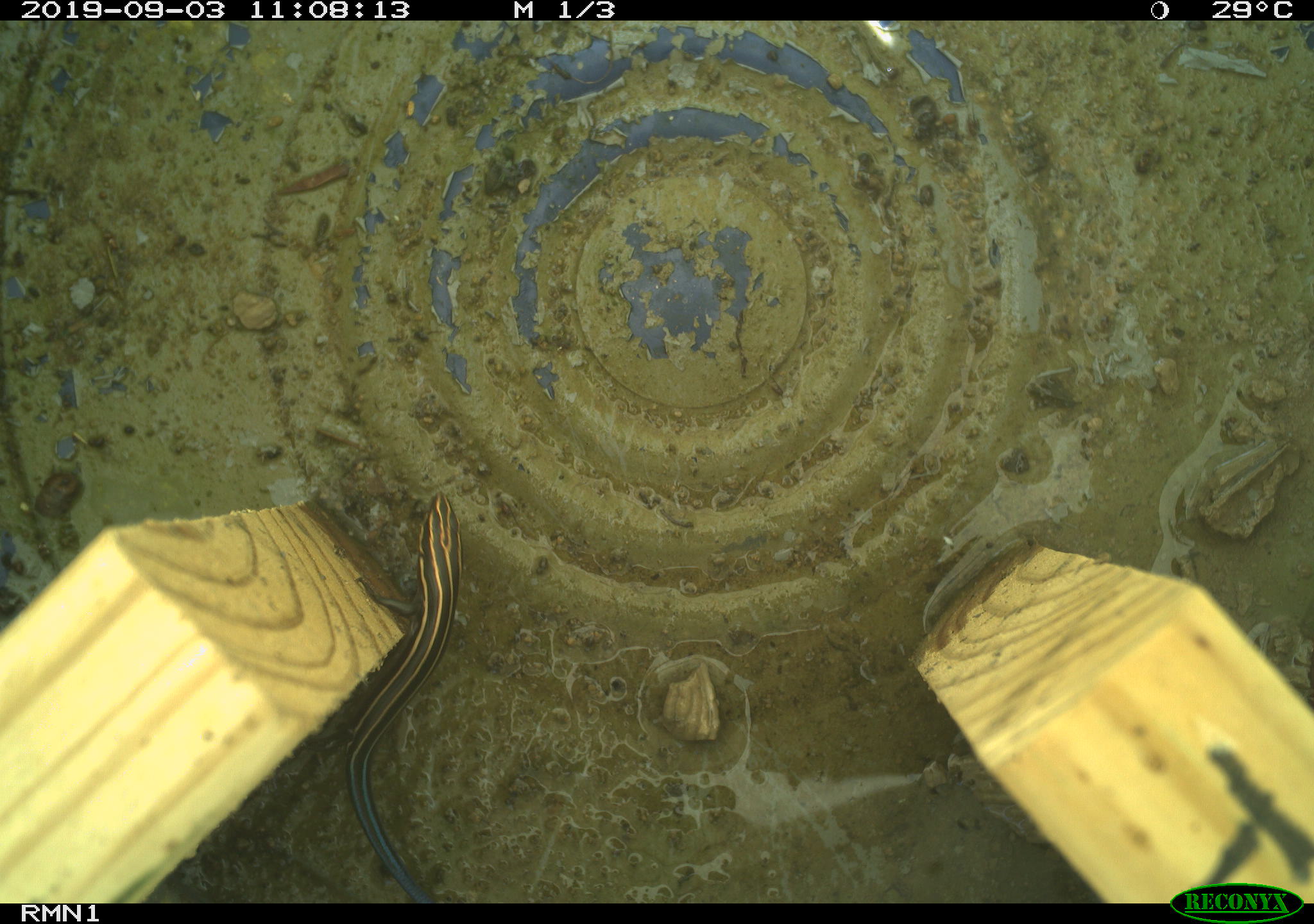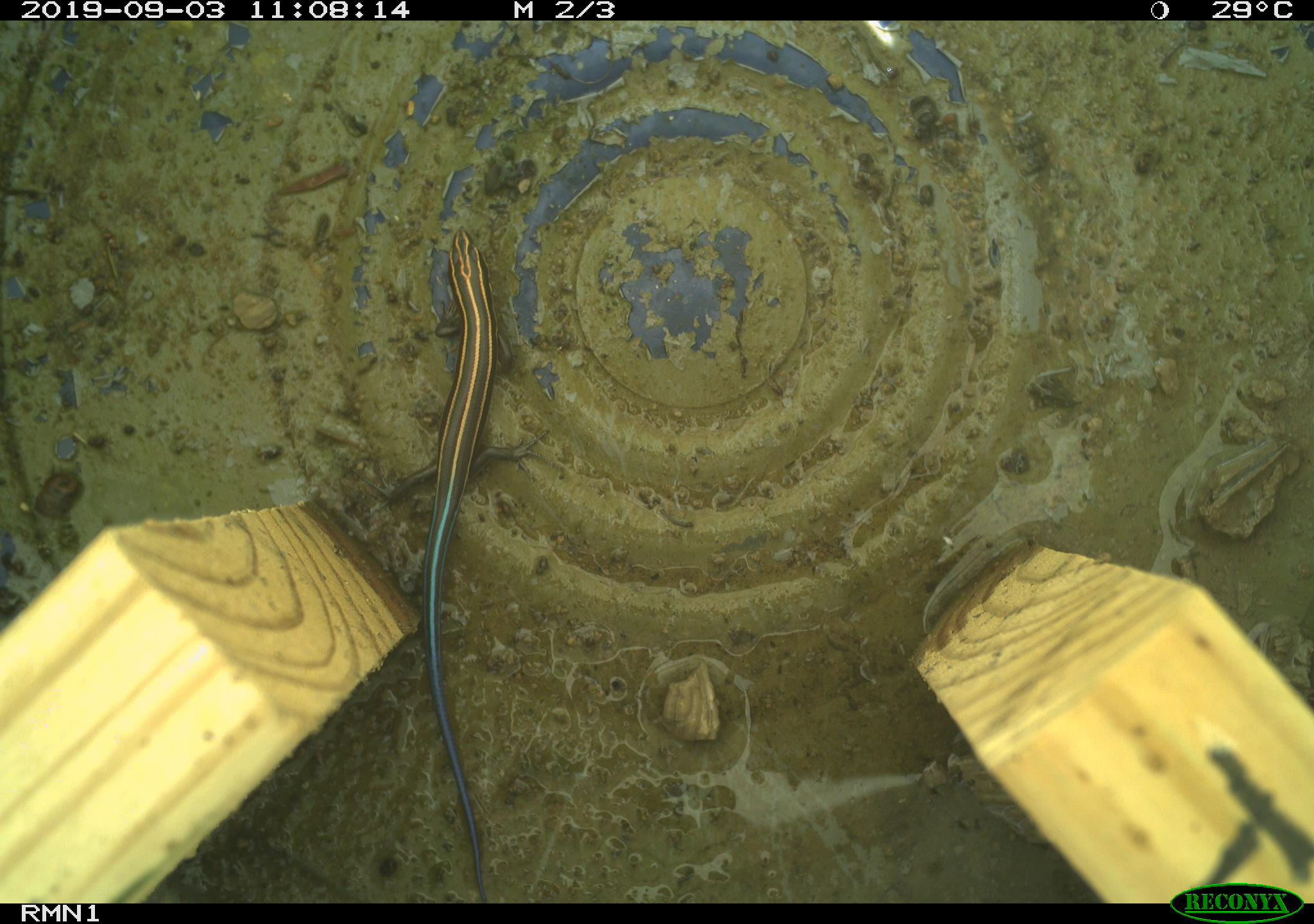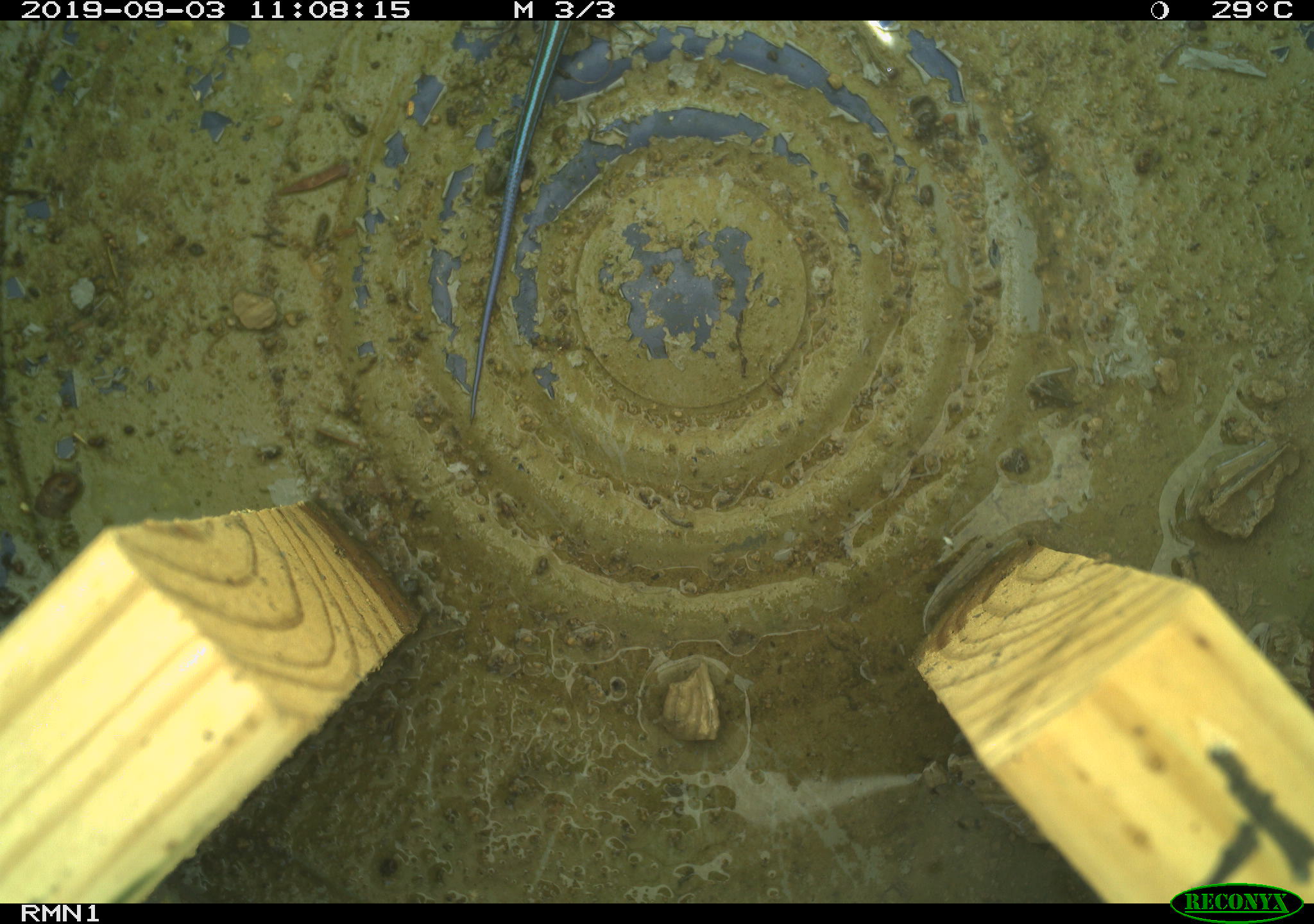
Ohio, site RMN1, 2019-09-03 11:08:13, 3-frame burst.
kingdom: Animalia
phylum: Chordata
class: Reptilia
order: Squamata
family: Scincidae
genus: Plestiodon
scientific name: Plestiodon fasciatus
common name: common five-lined skink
Common five-lined skink (Plestiodon fasciatus).